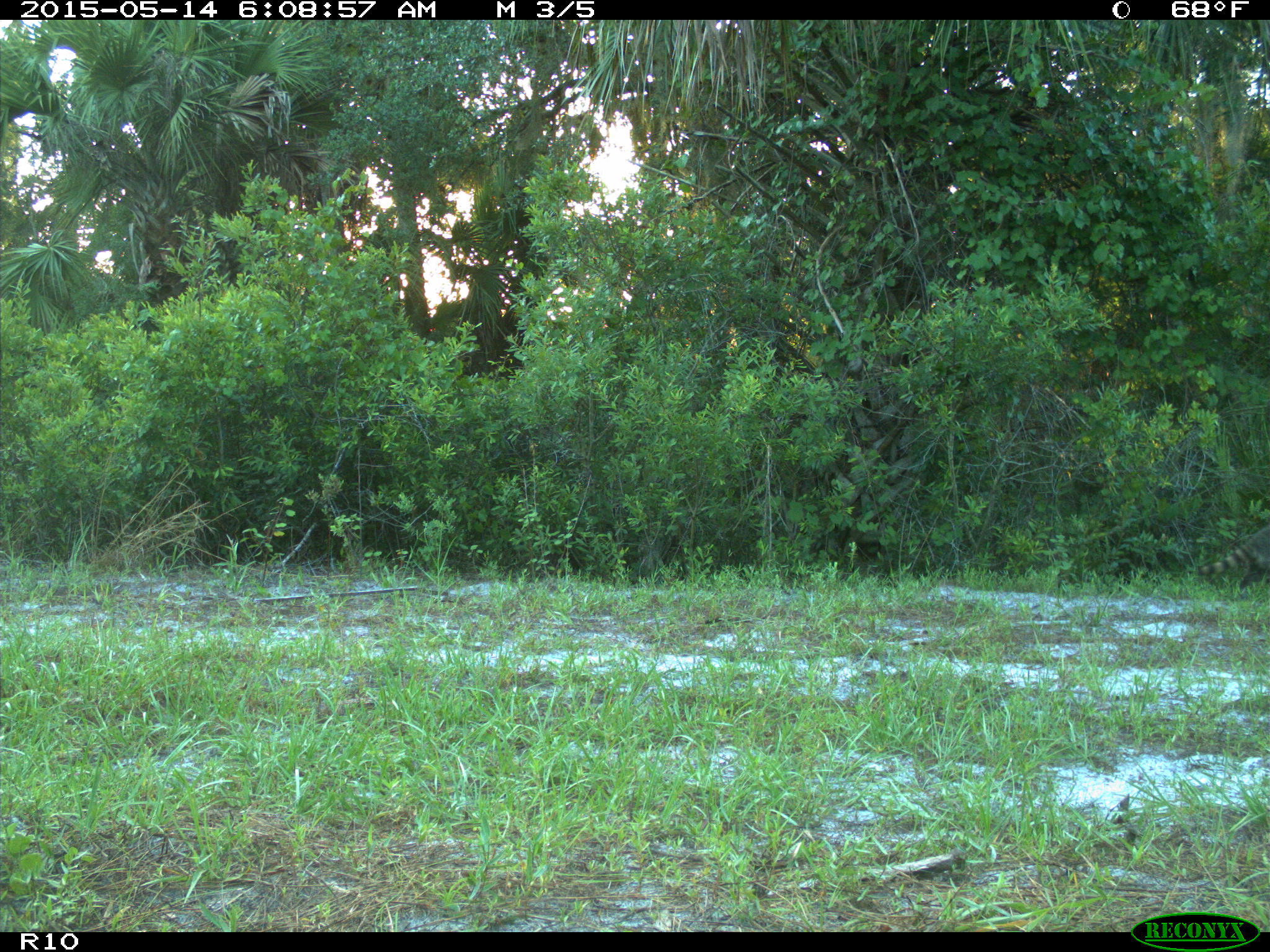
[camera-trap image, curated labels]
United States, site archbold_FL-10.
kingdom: Animalia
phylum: Chordata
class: Mammalia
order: Carnivora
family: Procyonidae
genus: Procyon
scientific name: Procyon lotor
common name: common raccoon